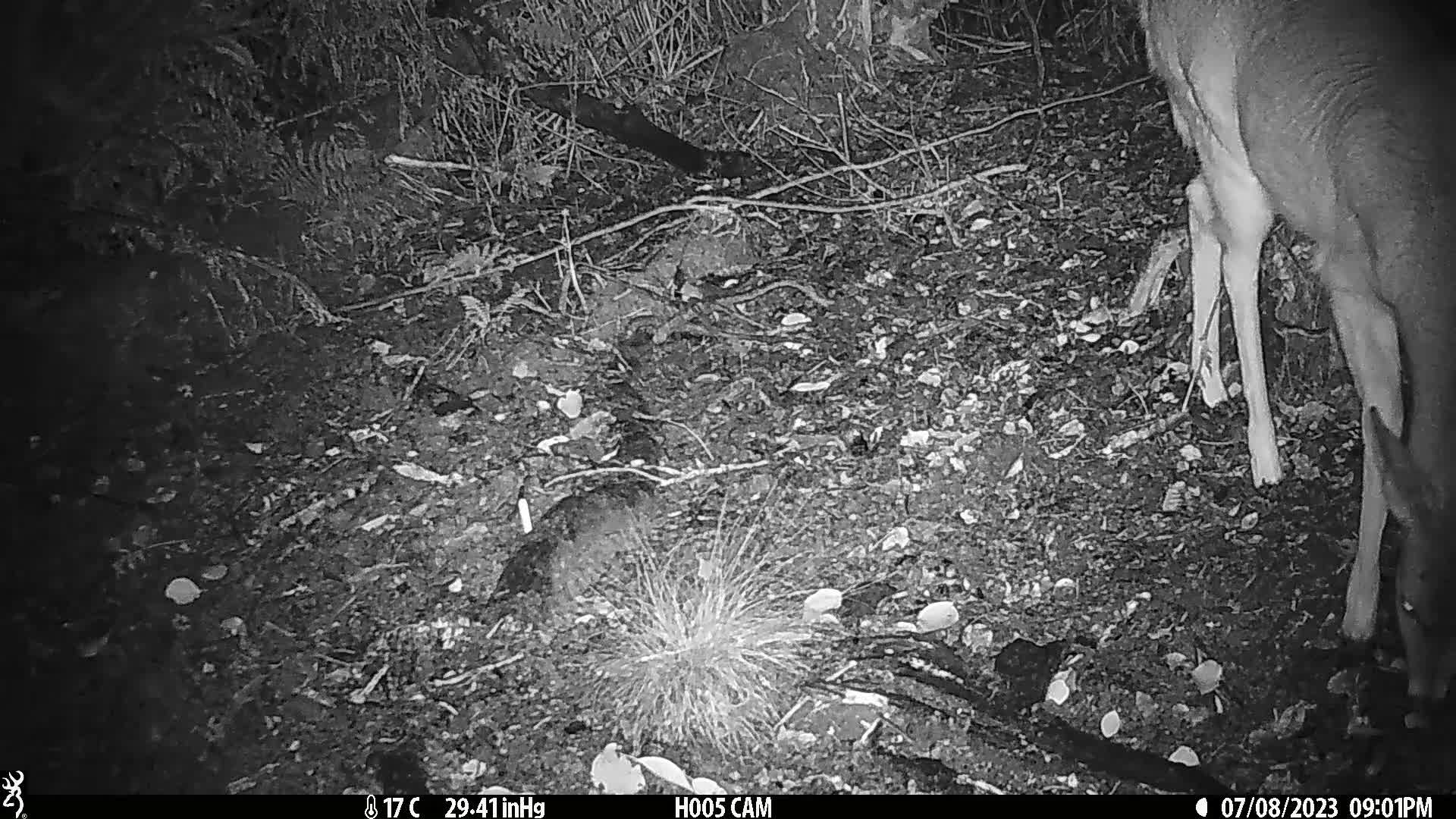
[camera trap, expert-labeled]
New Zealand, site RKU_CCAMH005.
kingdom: Animalia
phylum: Chordata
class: Mammalia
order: Artiodactyla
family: Cervidae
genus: Odocoileus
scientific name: Odocoileus virginianus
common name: white-tailed deer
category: white tailed deer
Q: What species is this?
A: White tailed deer (white-tailed deer) (Odocoileus virginianus).